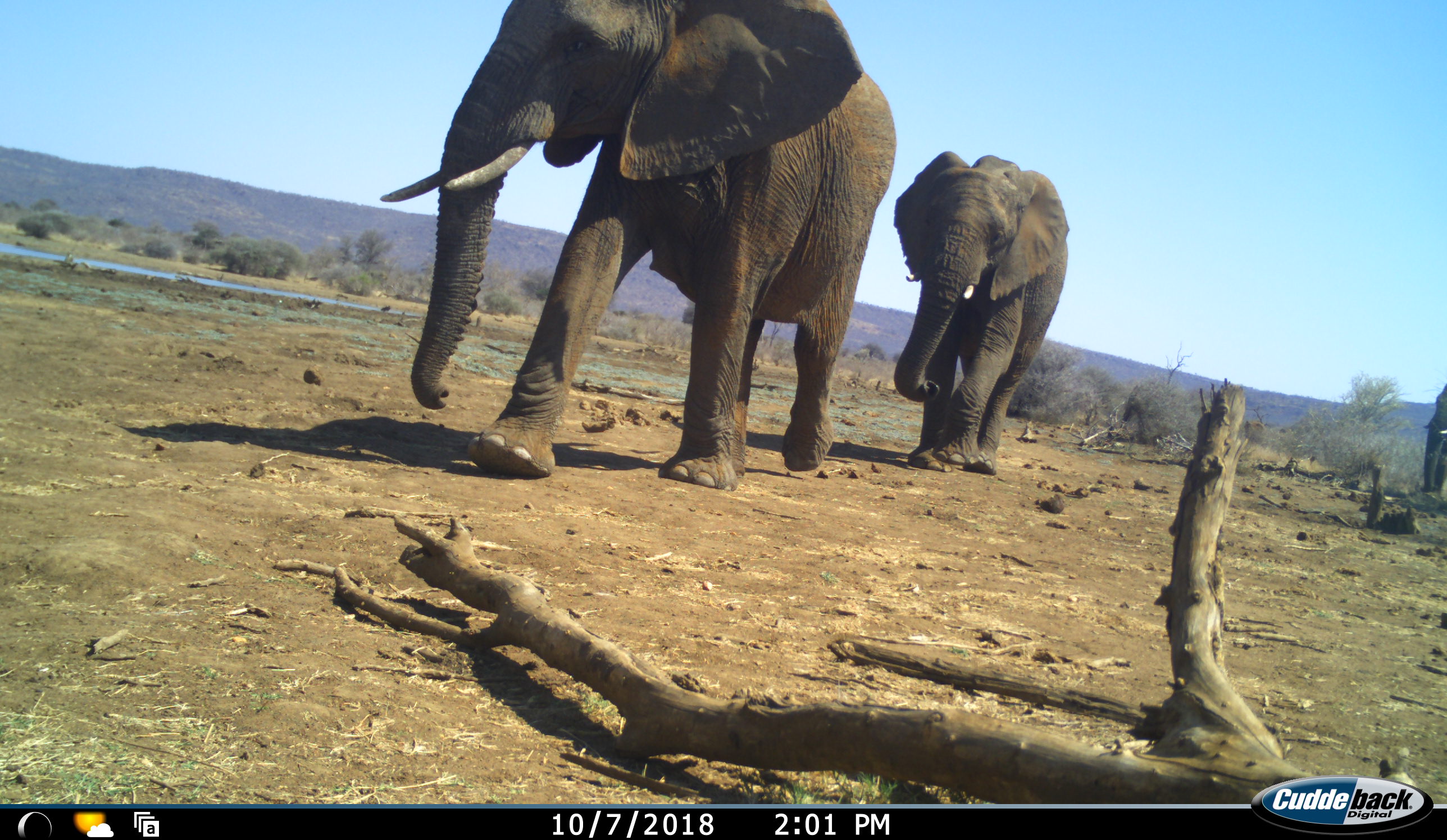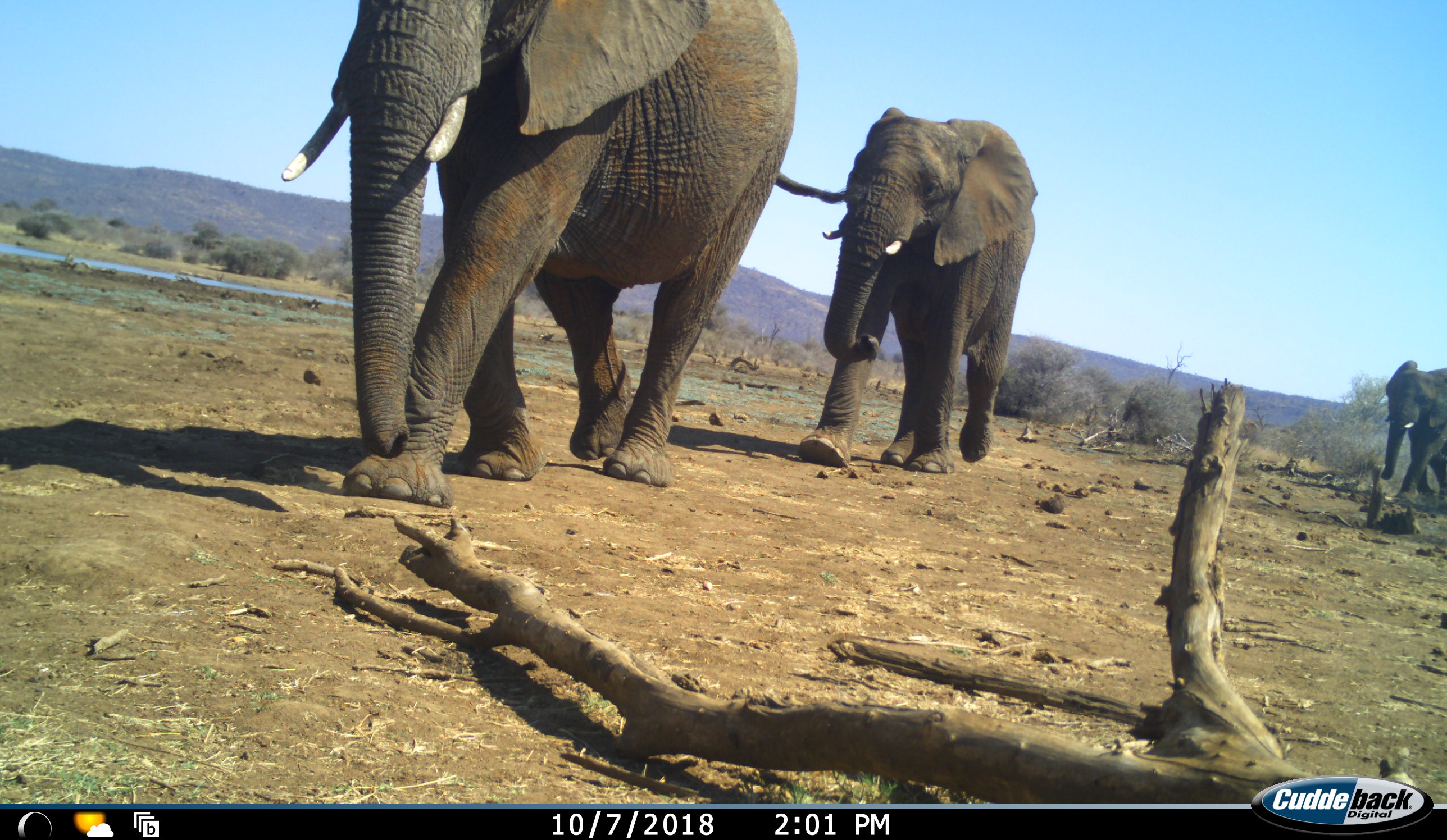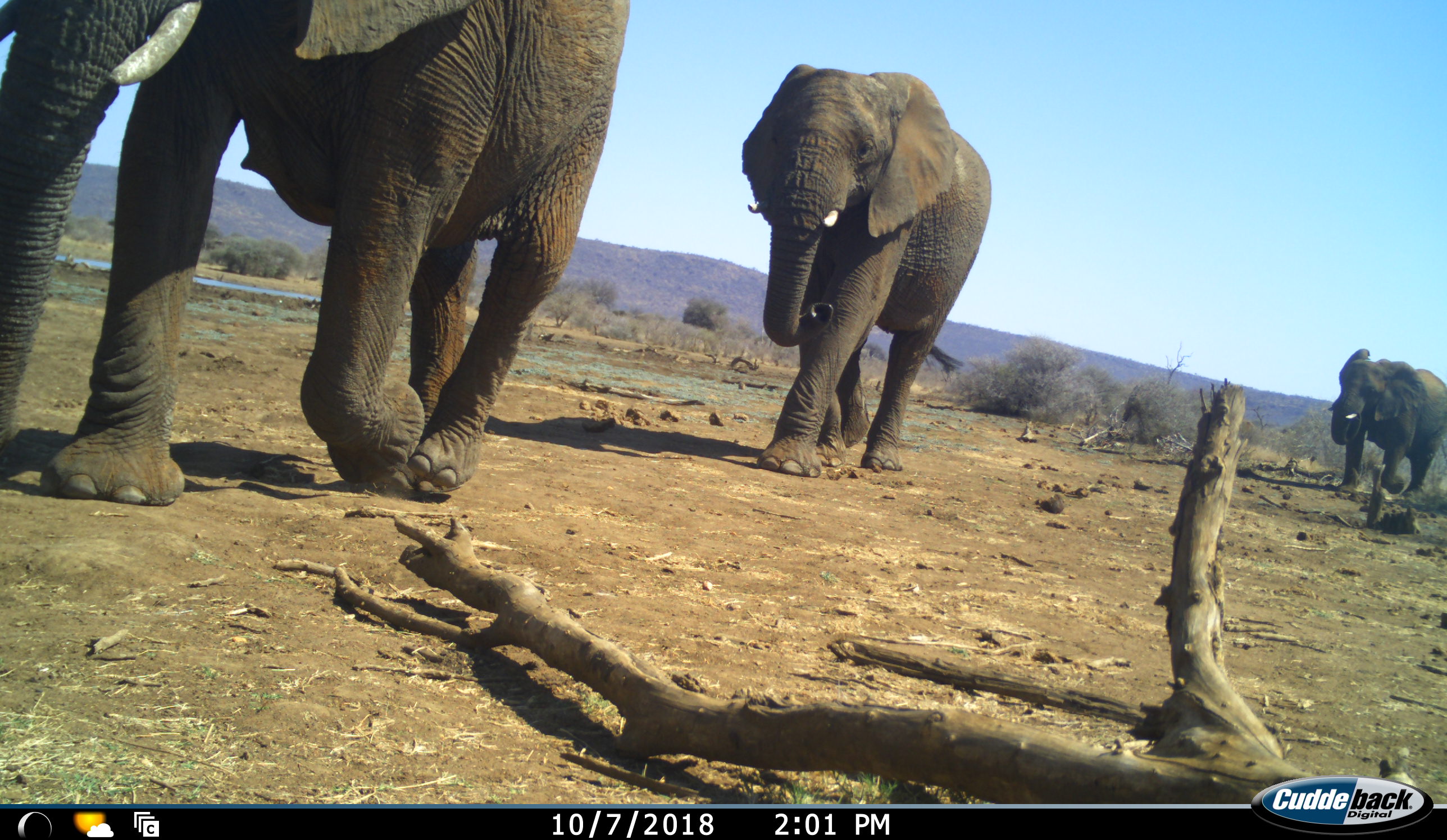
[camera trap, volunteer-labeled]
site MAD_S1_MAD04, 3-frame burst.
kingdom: Animalia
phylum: Chordata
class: Mammalia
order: Proboscidea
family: Elephantidae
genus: Loxodonta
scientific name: Loxodonta africana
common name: african bush elephant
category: elephant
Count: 3.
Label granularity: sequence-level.